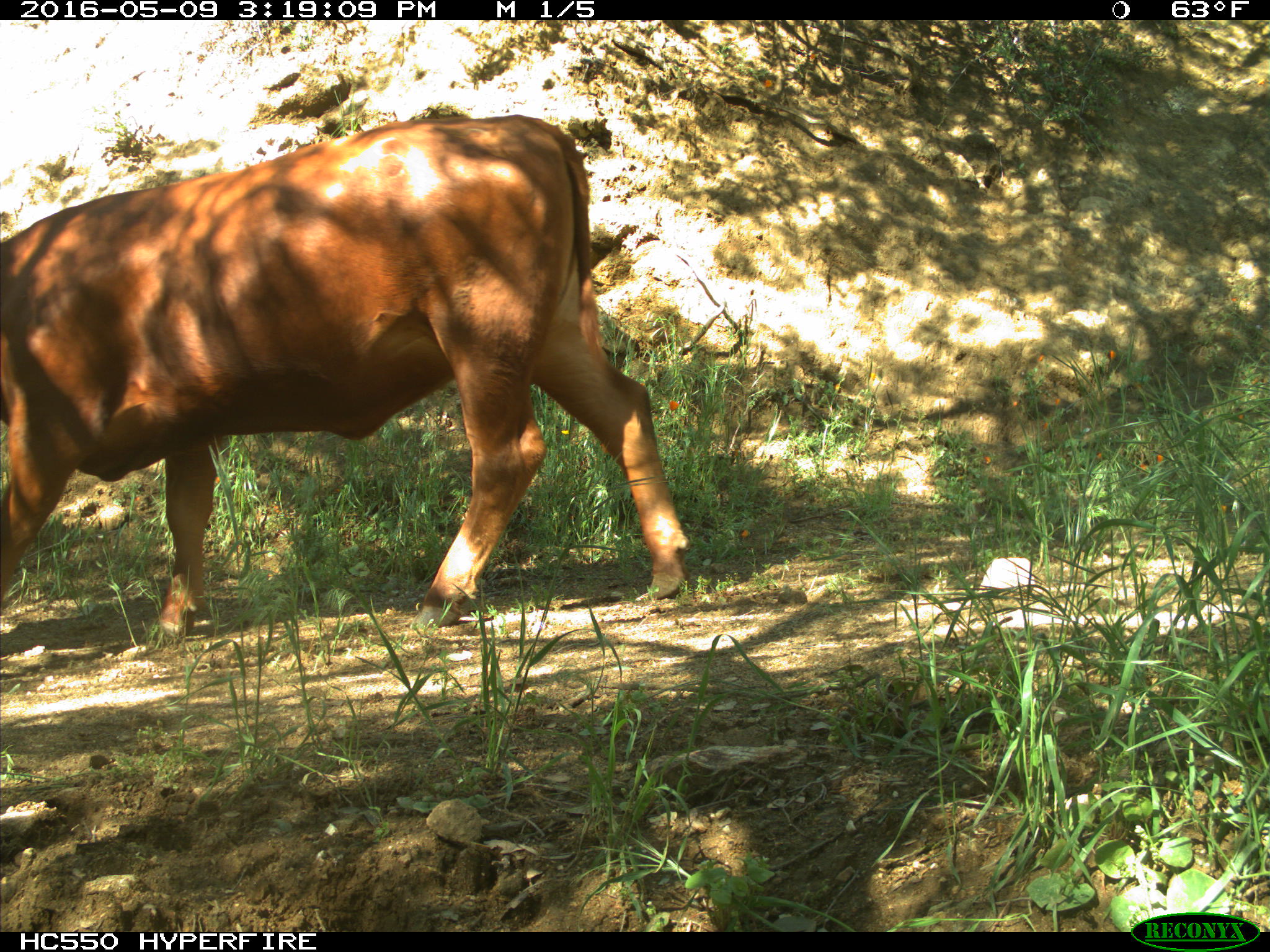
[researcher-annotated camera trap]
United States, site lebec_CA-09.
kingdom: Animalia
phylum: Chordata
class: Mammalia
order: Artiodactyla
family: Bovidae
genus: Bos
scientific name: Bos taurus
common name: domestic cow